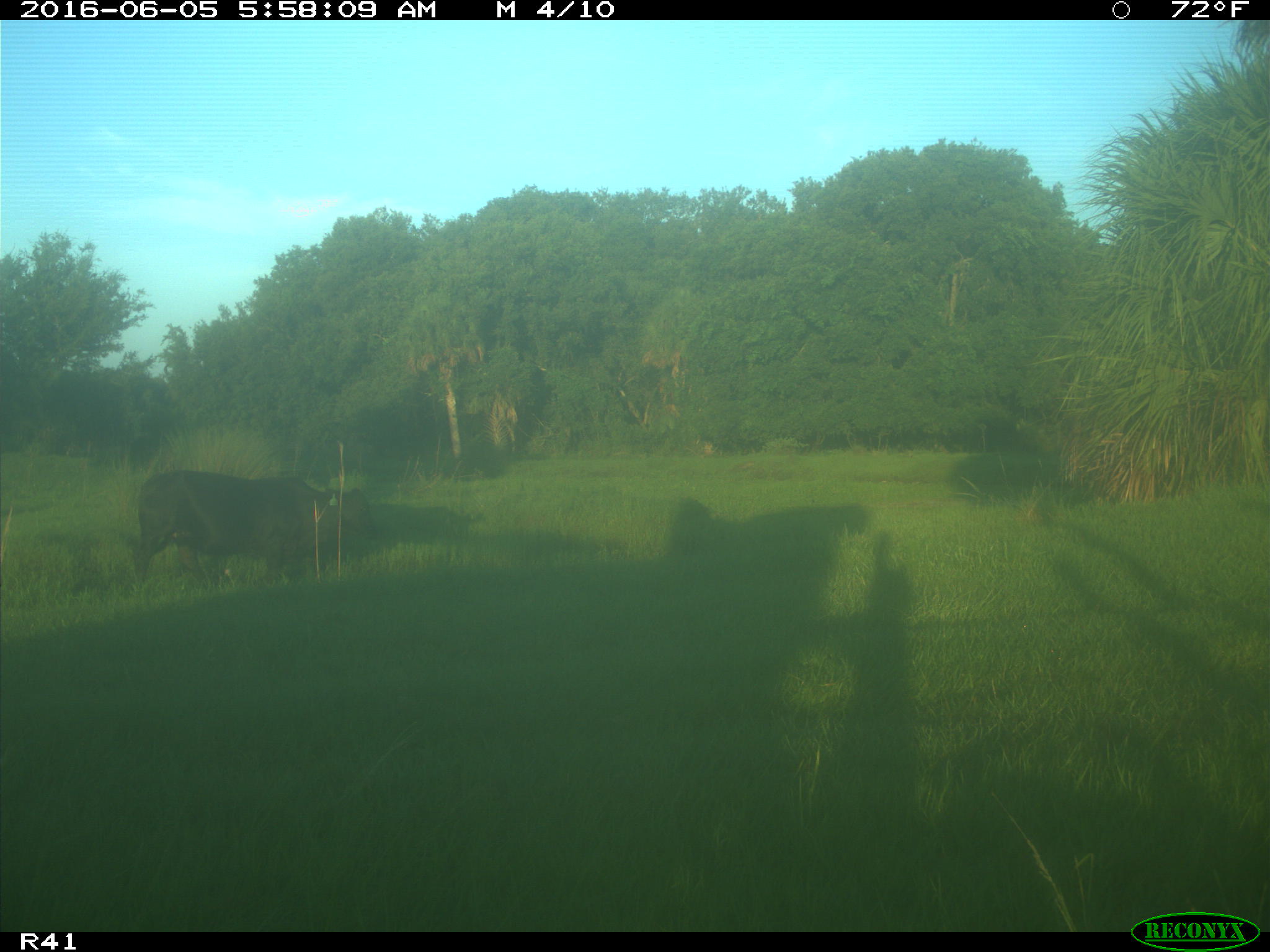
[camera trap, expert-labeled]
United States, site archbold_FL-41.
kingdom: Animalia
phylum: Chordata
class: Mammalia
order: Artiodactyla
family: Bovidae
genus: Bos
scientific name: Bos taurus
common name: domestic cow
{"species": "Bos taurus (domestic cow)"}